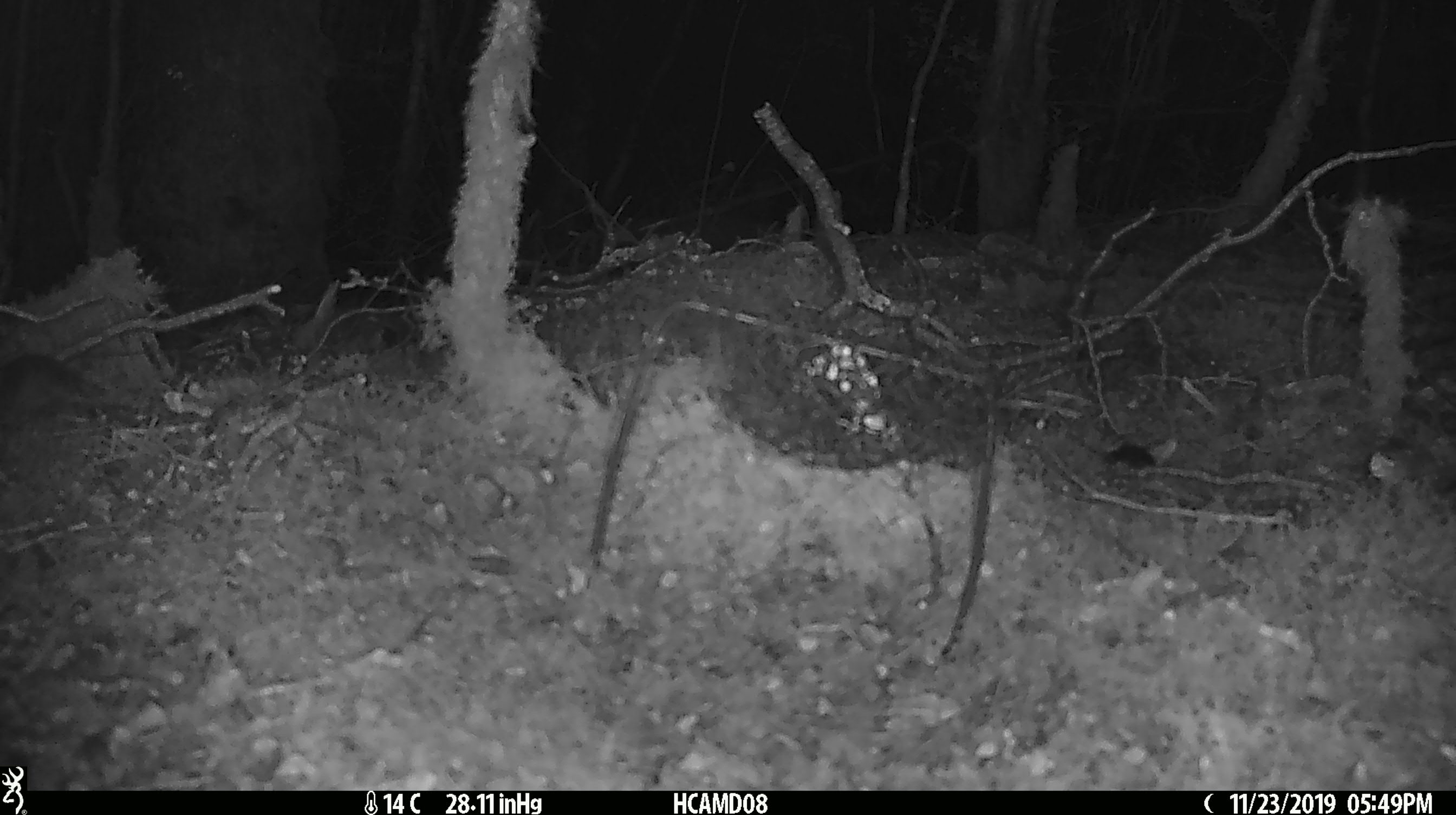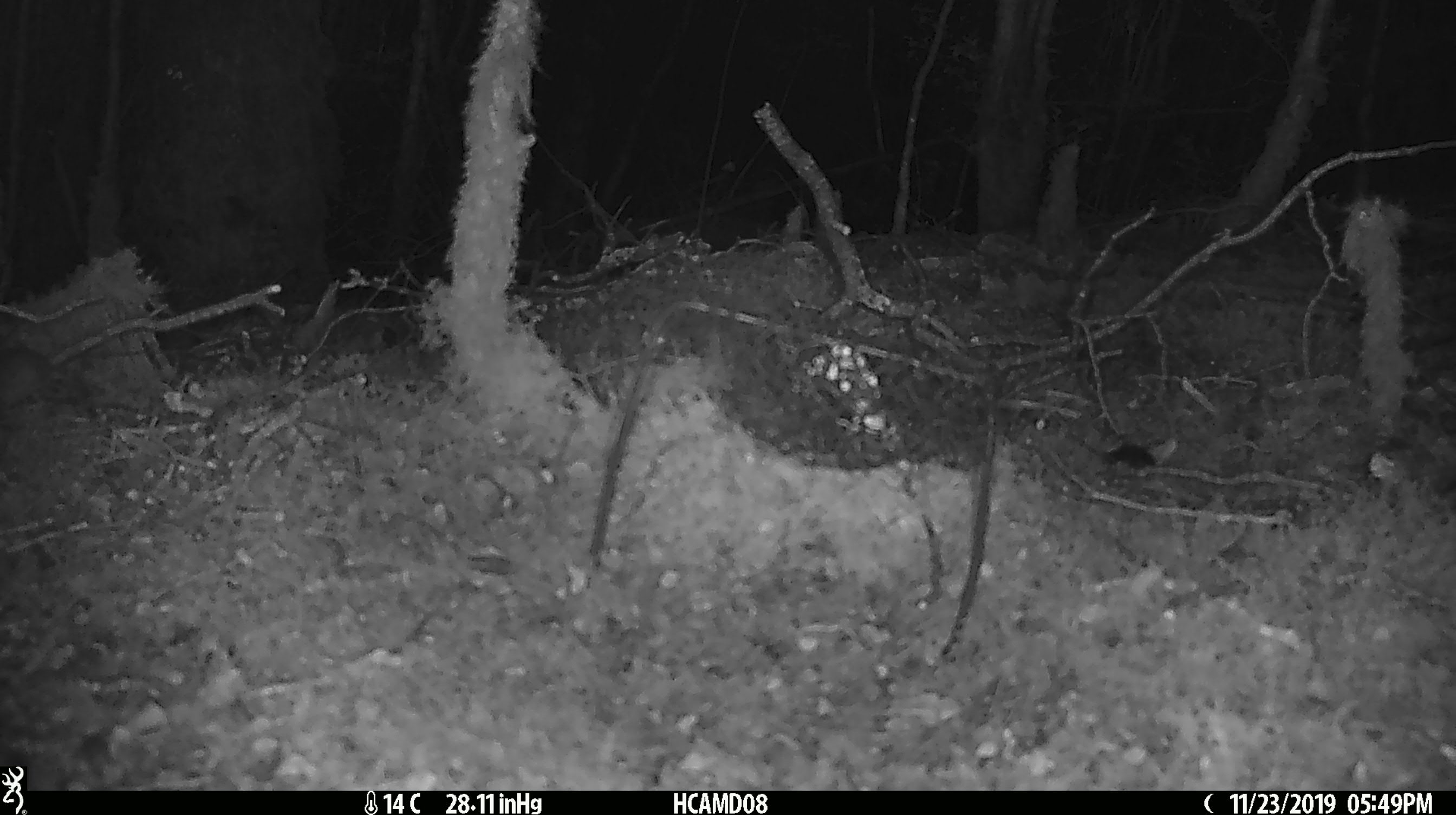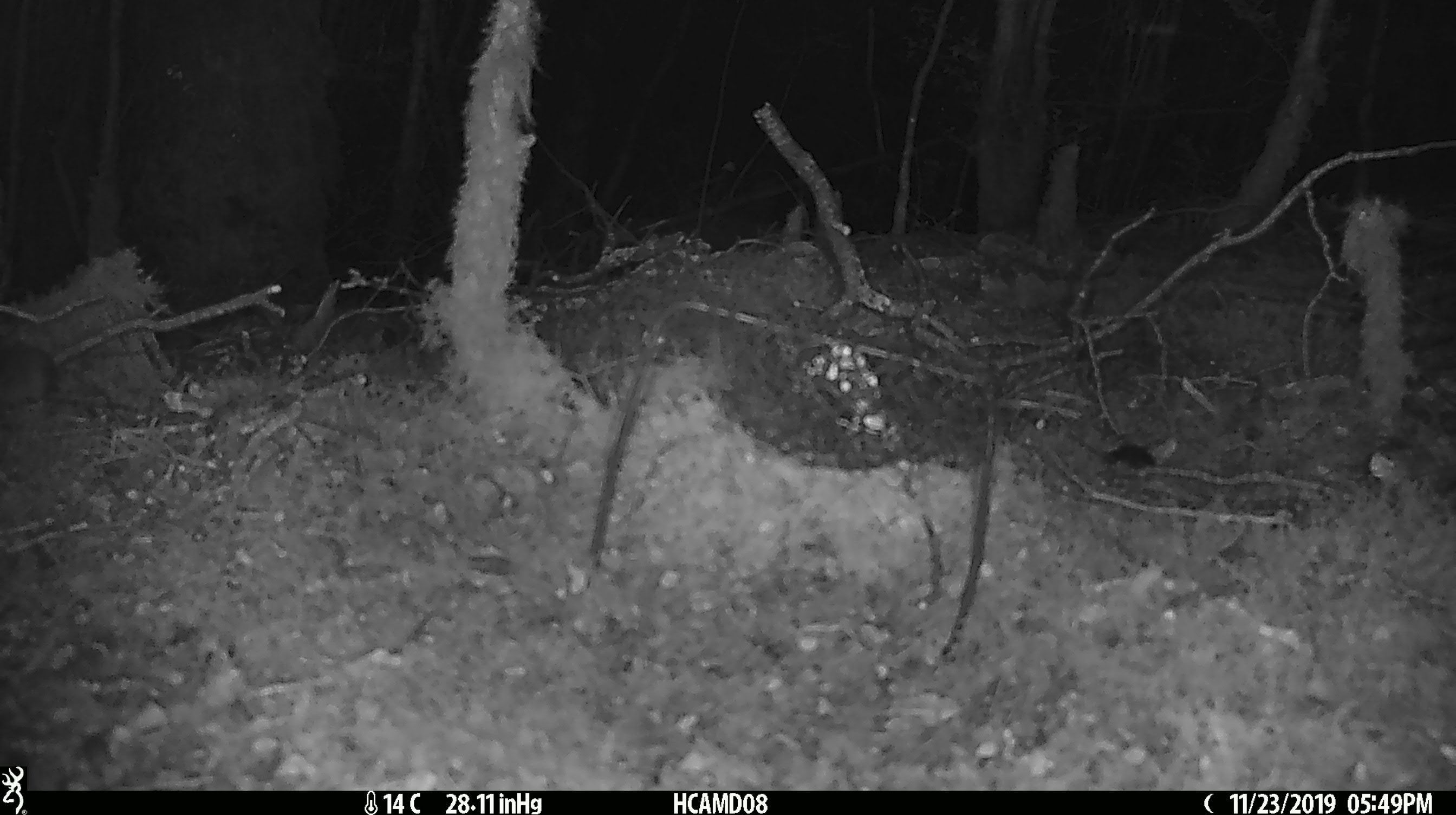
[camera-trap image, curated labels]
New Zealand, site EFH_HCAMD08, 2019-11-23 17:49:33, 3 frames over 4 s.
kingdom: Animalia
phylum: Chordata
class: Mammalia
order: Rodentia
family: Muridae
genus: Mus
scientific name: Mus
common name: mouse